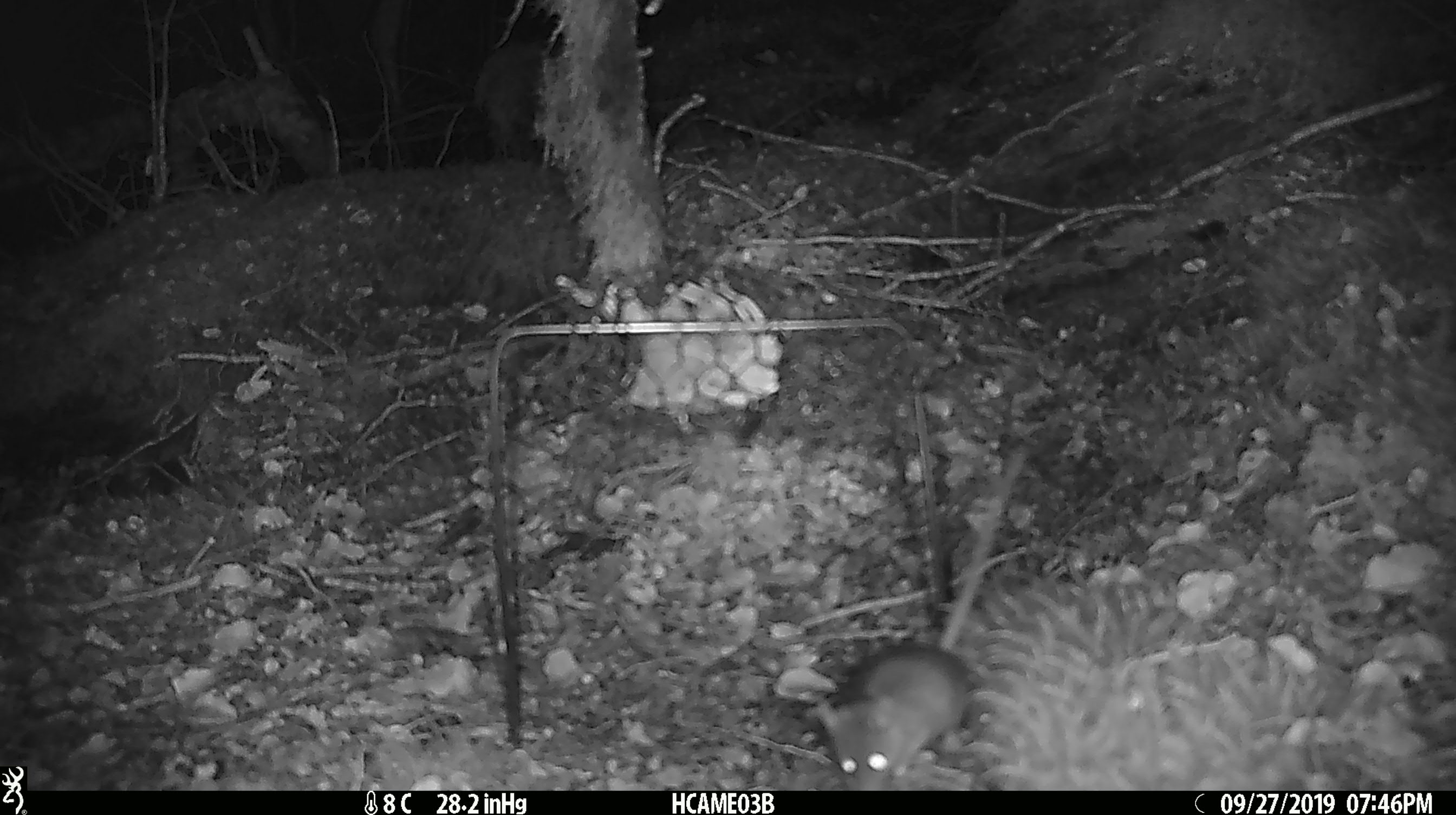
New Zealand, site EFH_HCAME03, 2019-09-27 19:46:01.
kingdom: Animalia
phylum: Chordata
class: Mammalia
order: Rodentia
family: Muridae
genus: Mus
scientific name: Mus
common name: mouse